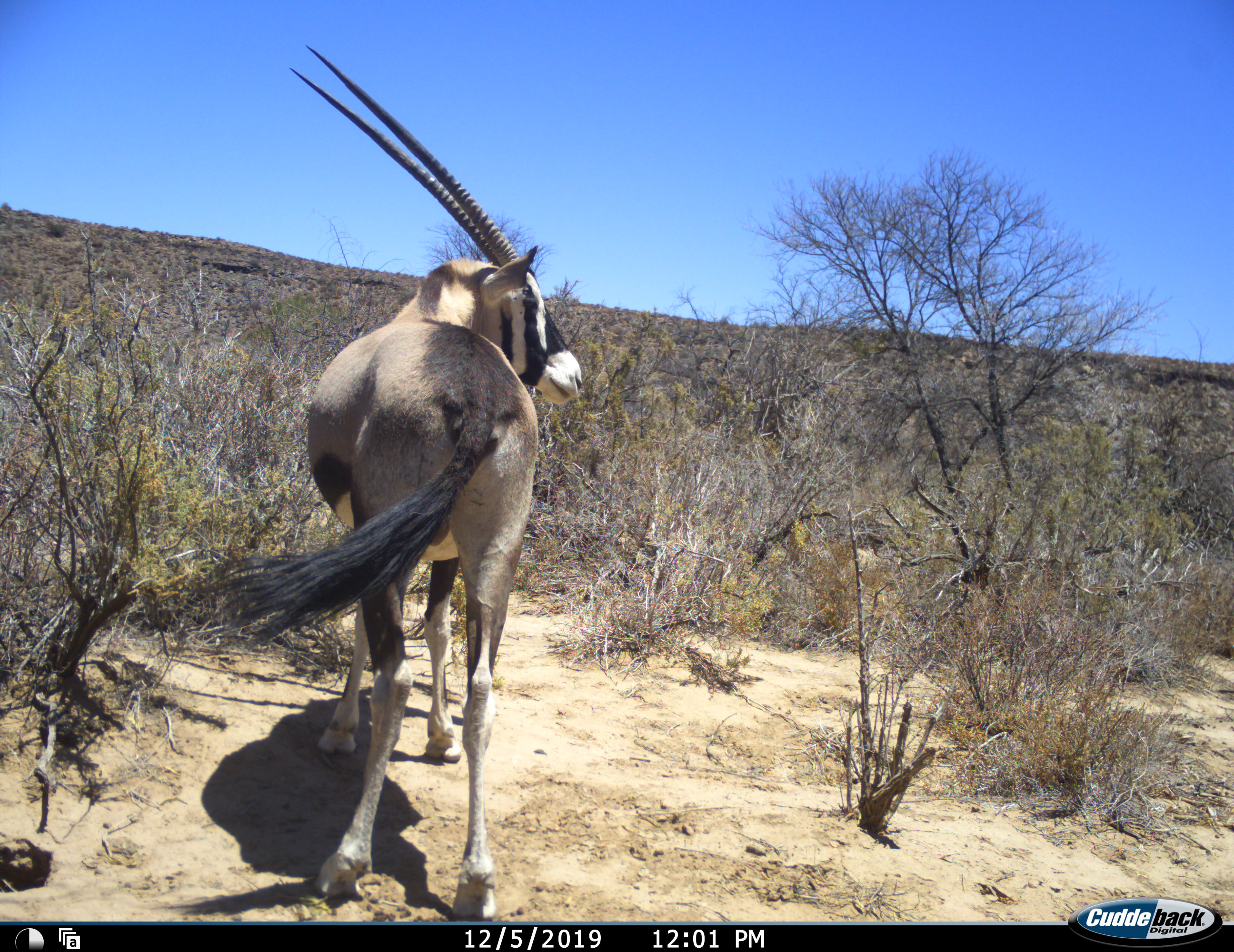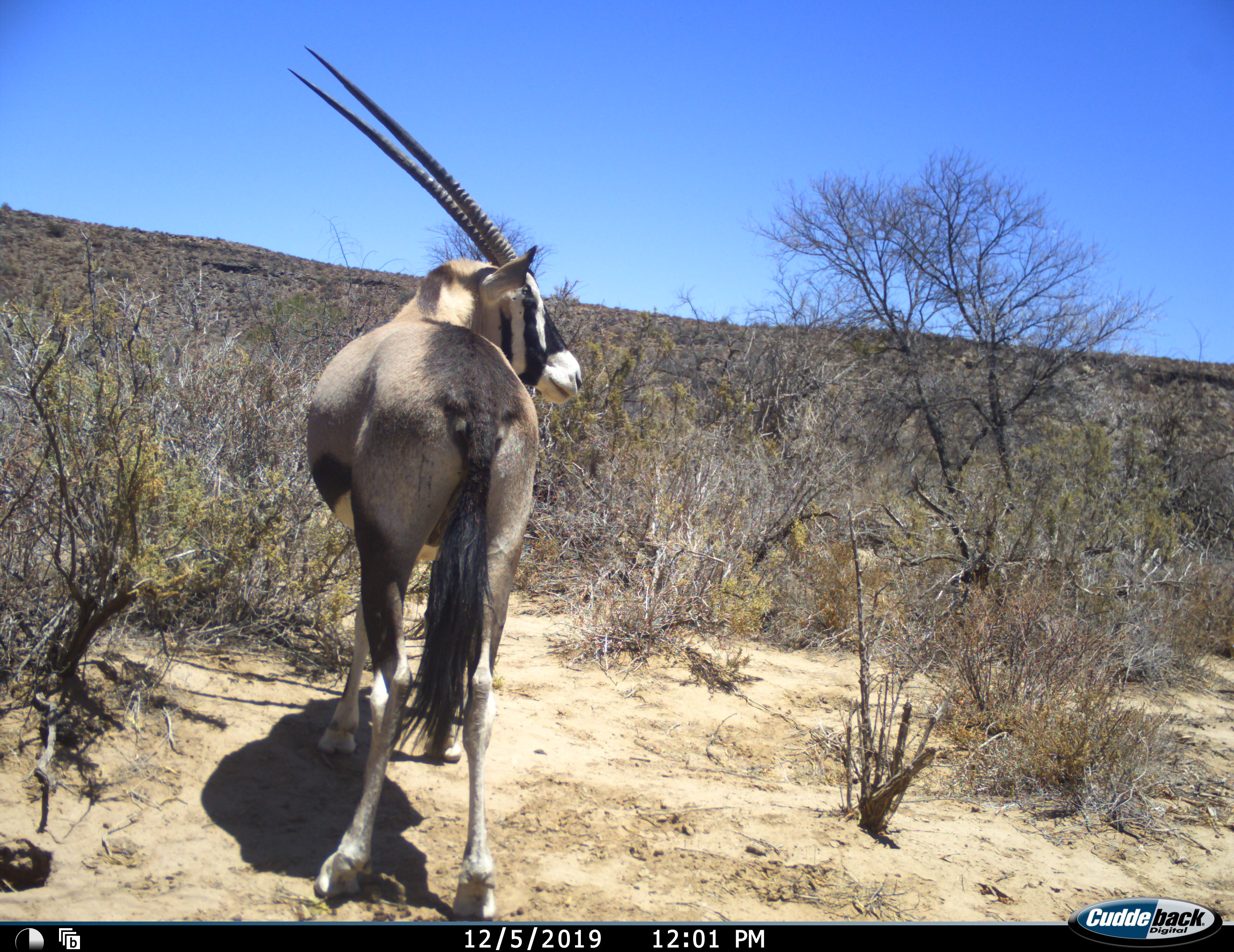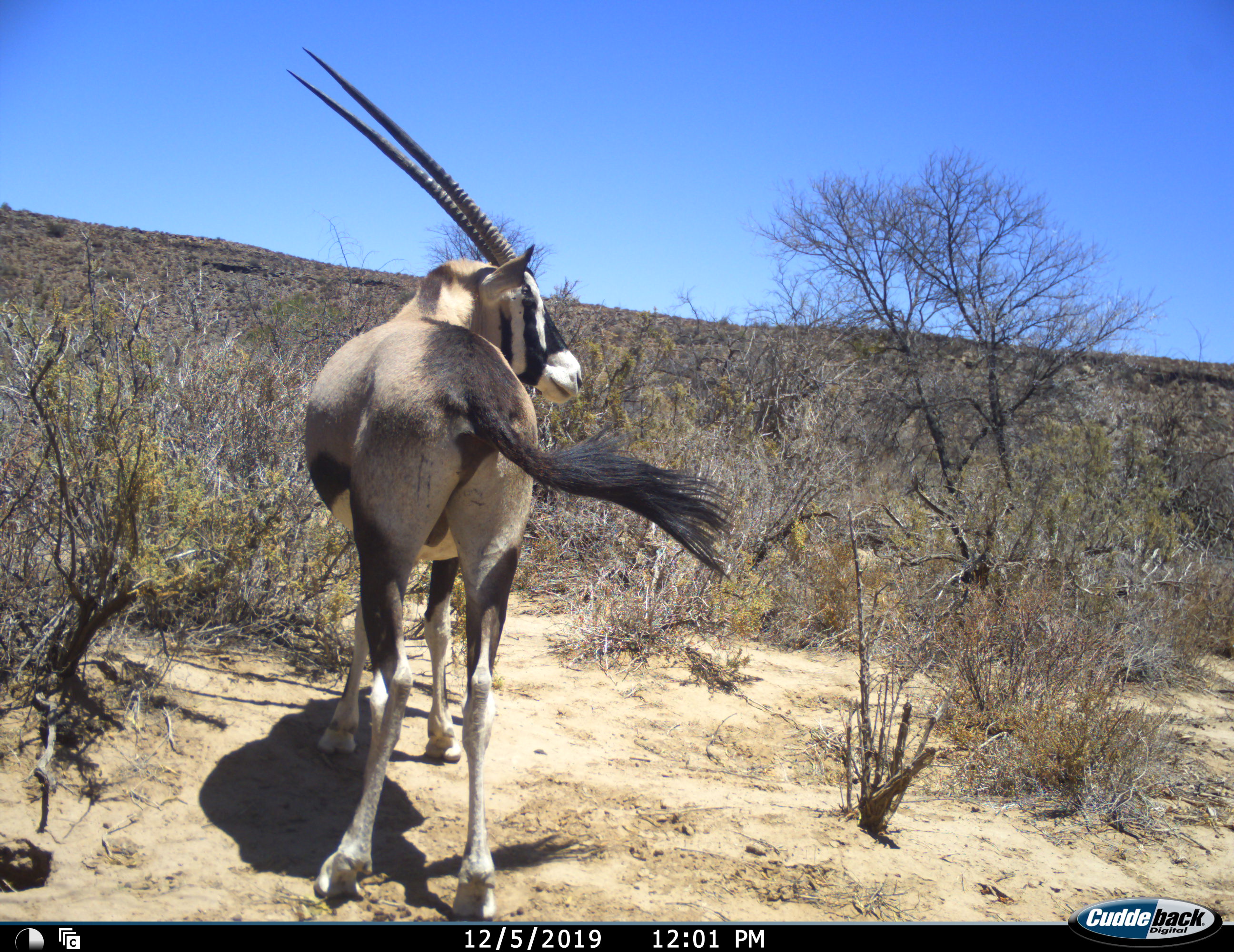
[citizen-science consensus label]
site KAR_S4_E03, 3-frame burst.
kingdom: Animalia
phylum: Chordata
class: Mammalia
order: Artiodactyla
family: Bovidae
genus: Oryx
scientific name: Oryx gazella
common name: gemsbok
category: oryx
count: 1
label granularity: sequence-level